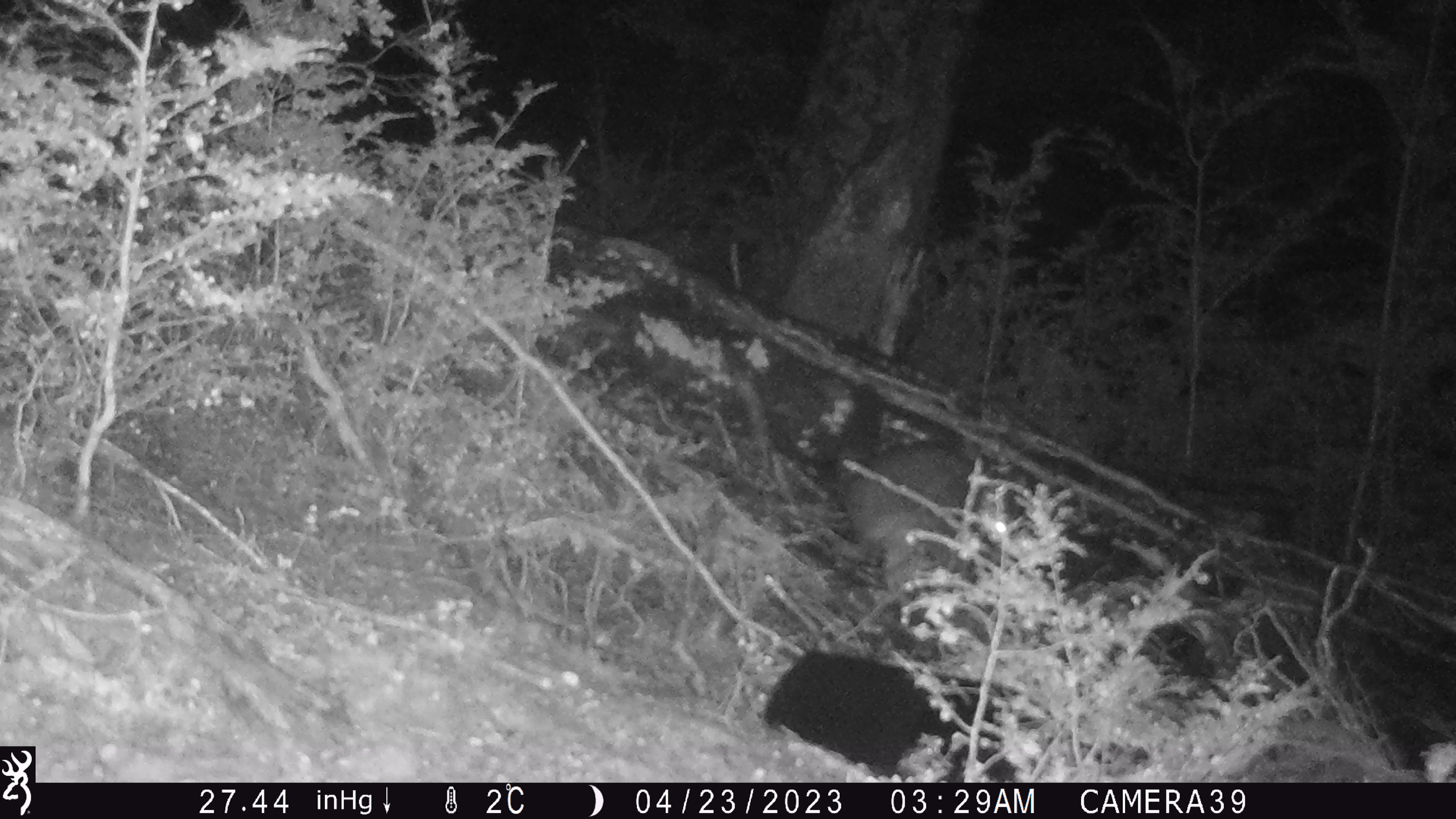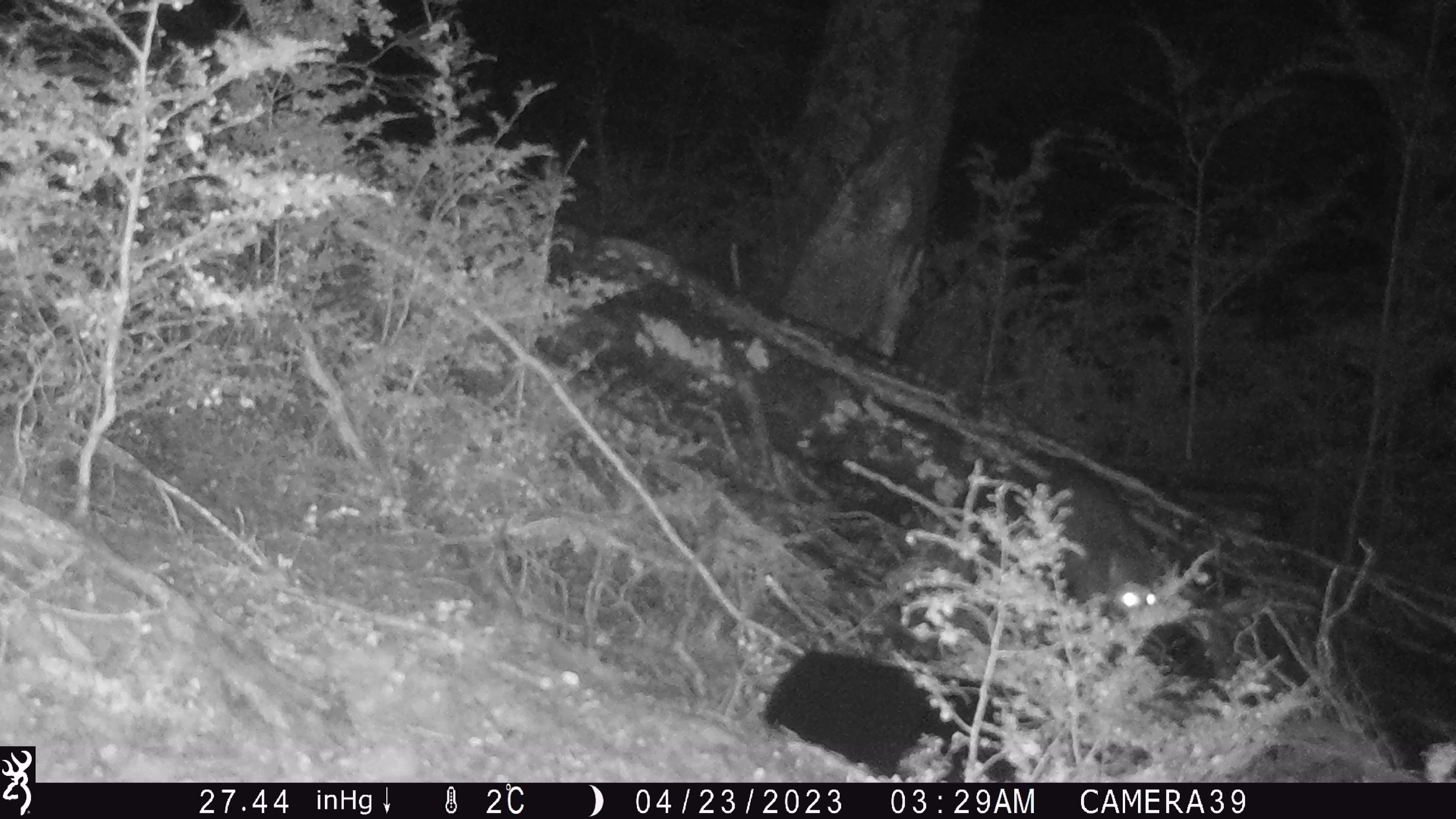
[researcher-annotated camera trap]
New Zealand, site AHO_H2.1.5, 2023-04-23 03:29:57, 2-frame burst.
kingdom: Animalia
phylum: Chordata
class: Mammalia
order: Diprotodontia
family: Phalangeridae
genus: Trichosurus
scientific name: Trichosurus vulpecula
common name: common brushtail possum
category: possum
Possum (common brushtail possum) (Trichosurus vulpecula).